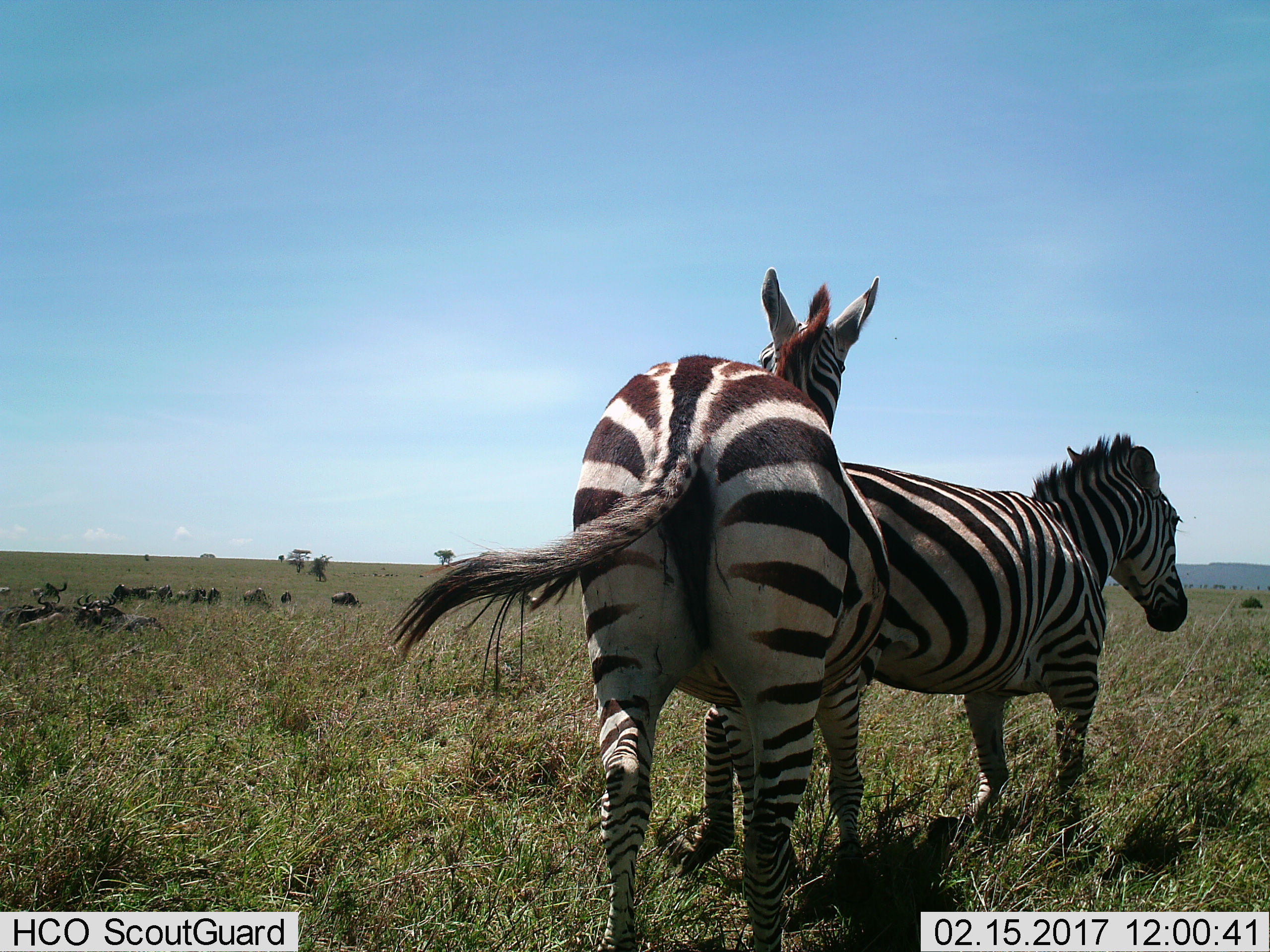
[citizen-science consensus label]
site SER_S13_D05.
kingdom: Animalia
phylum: Chordata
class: Mammalia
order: Perissodactyla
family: Equidae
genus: Equus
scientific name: Equus quagga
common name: plains zebra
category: zebraplains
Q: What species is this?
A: Zebraplains (plains zebra) (Equus quagga).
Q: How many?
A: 2.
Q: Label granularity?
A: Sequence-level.